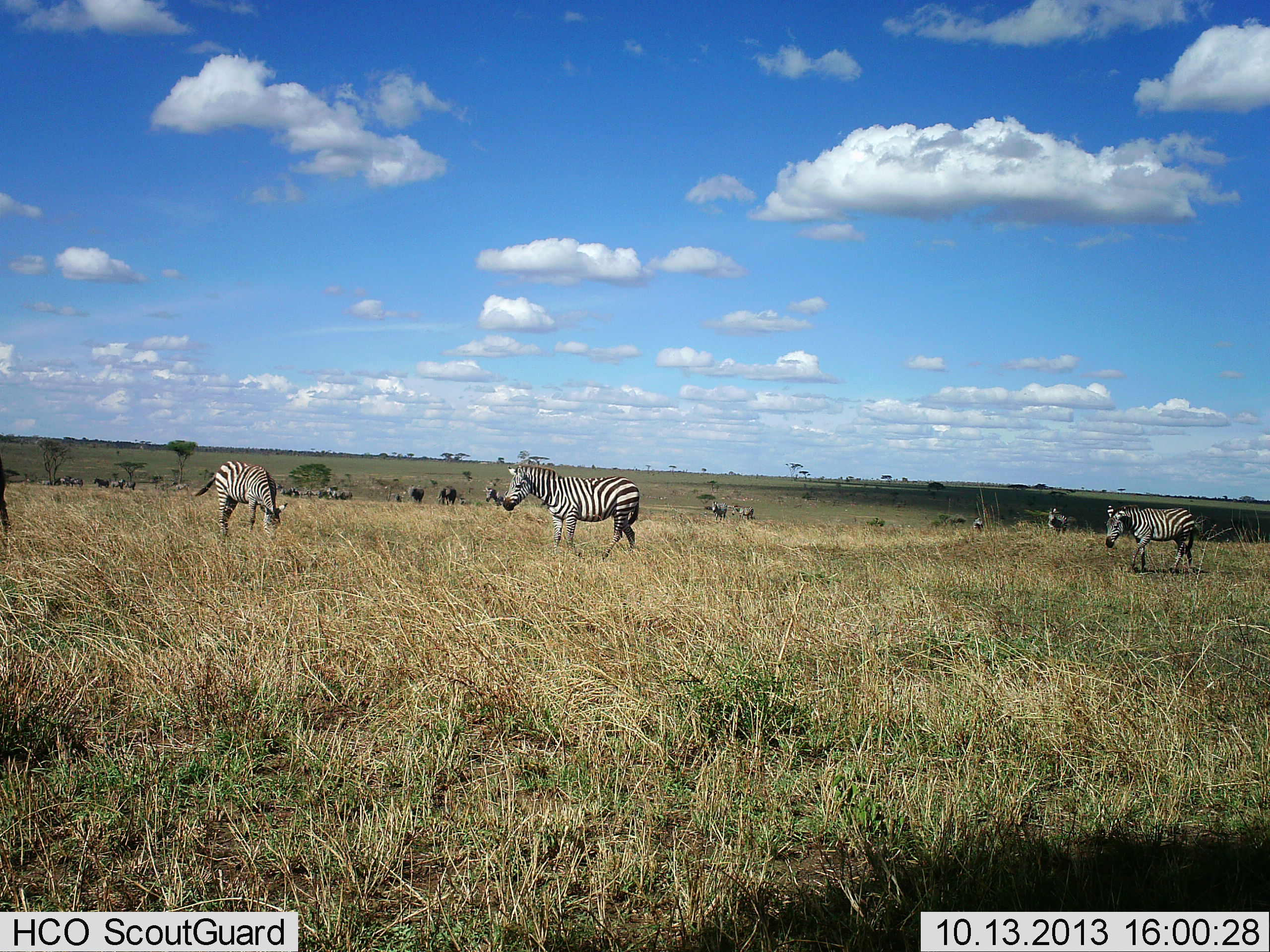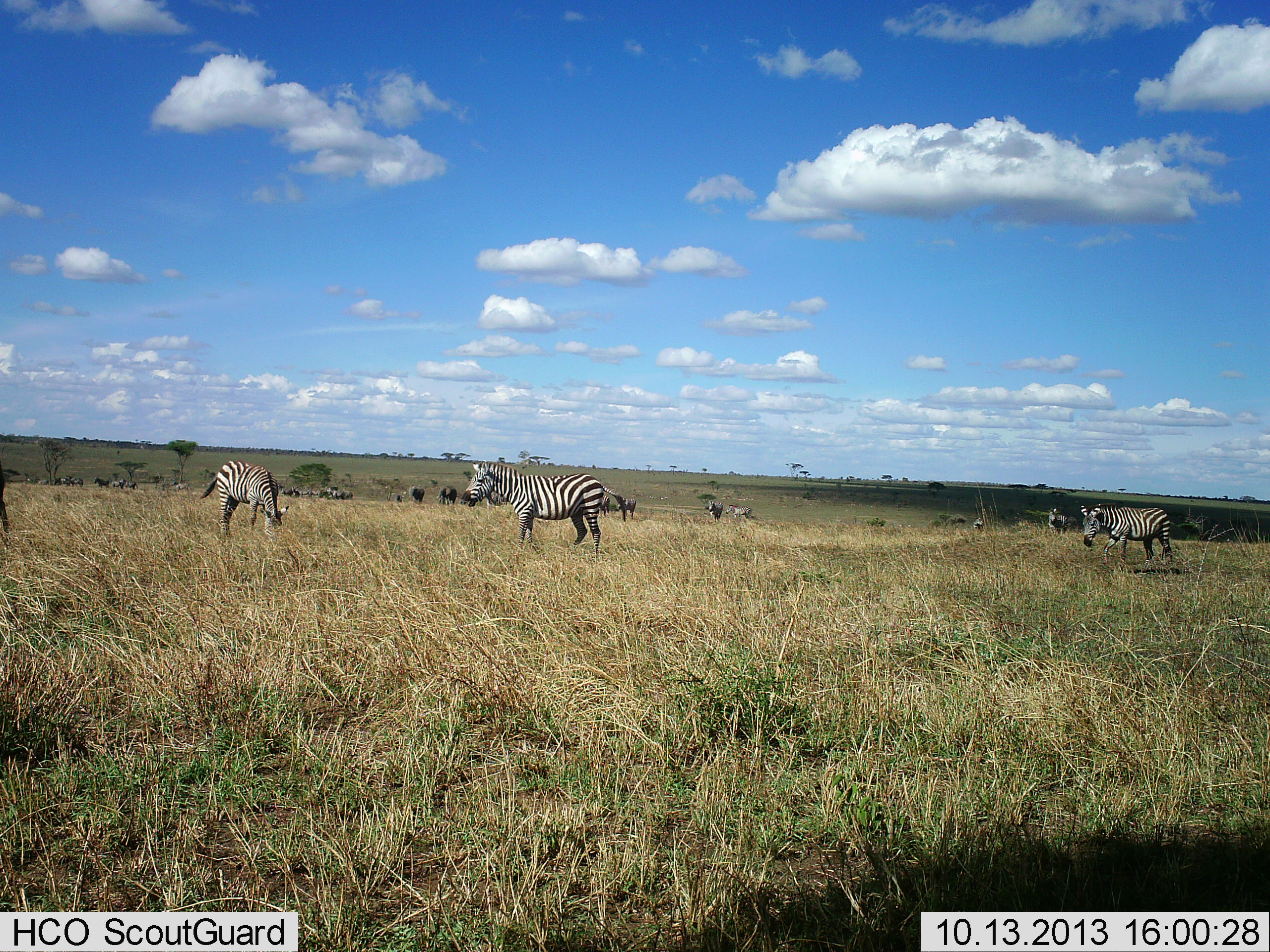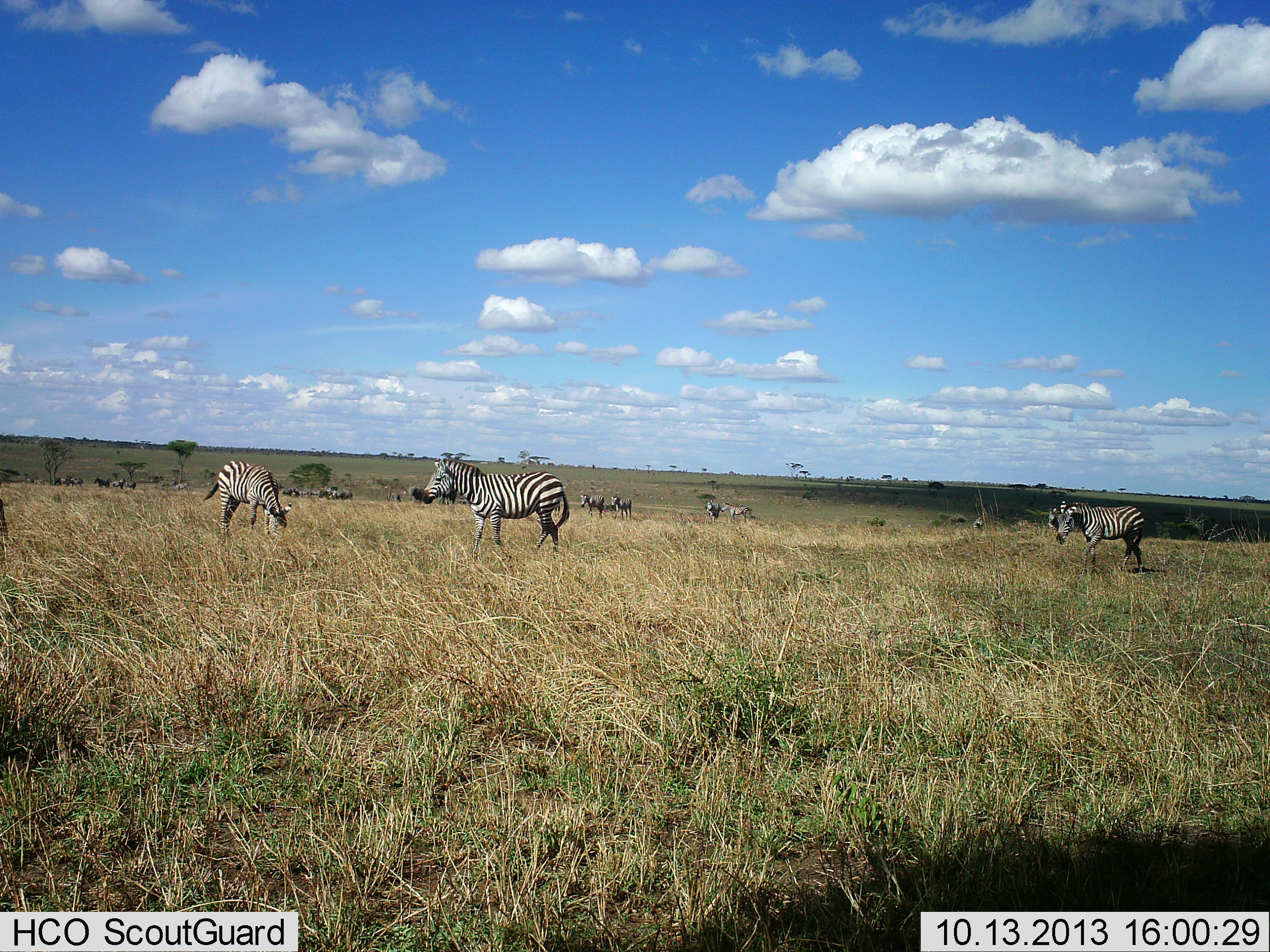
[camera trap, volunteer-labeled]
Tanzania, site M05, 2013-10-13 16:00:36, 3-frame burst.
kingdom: Animalia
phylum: Chordata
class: Mammalia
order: Perissodactyla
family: Equidae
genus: Equus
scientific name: Equus quagga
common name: plains zebra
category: zebra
Zebra (plains zebra) (Equus quagga), count 7. Behavior (volunteer vote fractions): standing 49%, resting 7%, moving 77%, interacting 2%. Young present (vote fraction): 0%. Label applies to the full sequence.